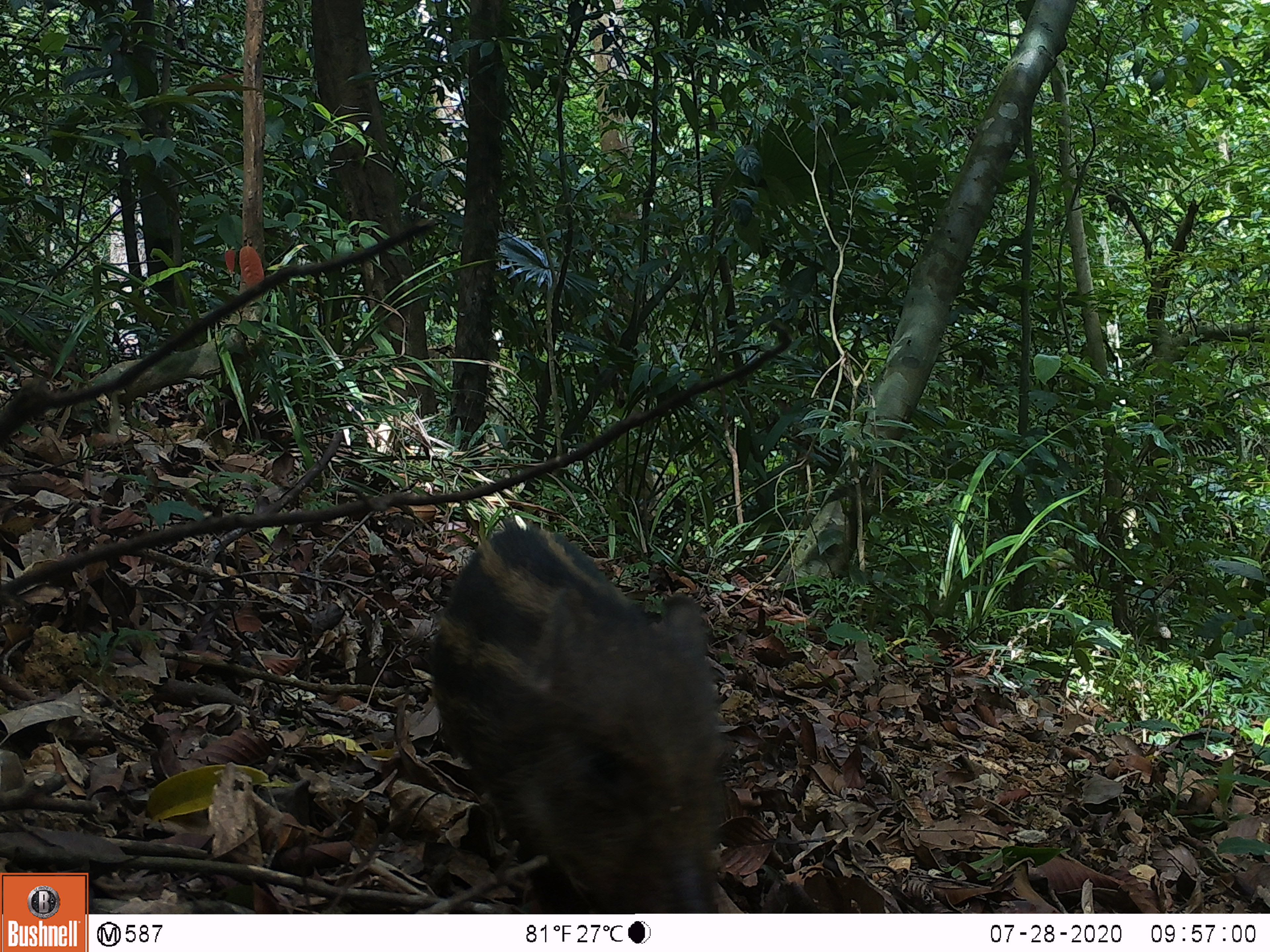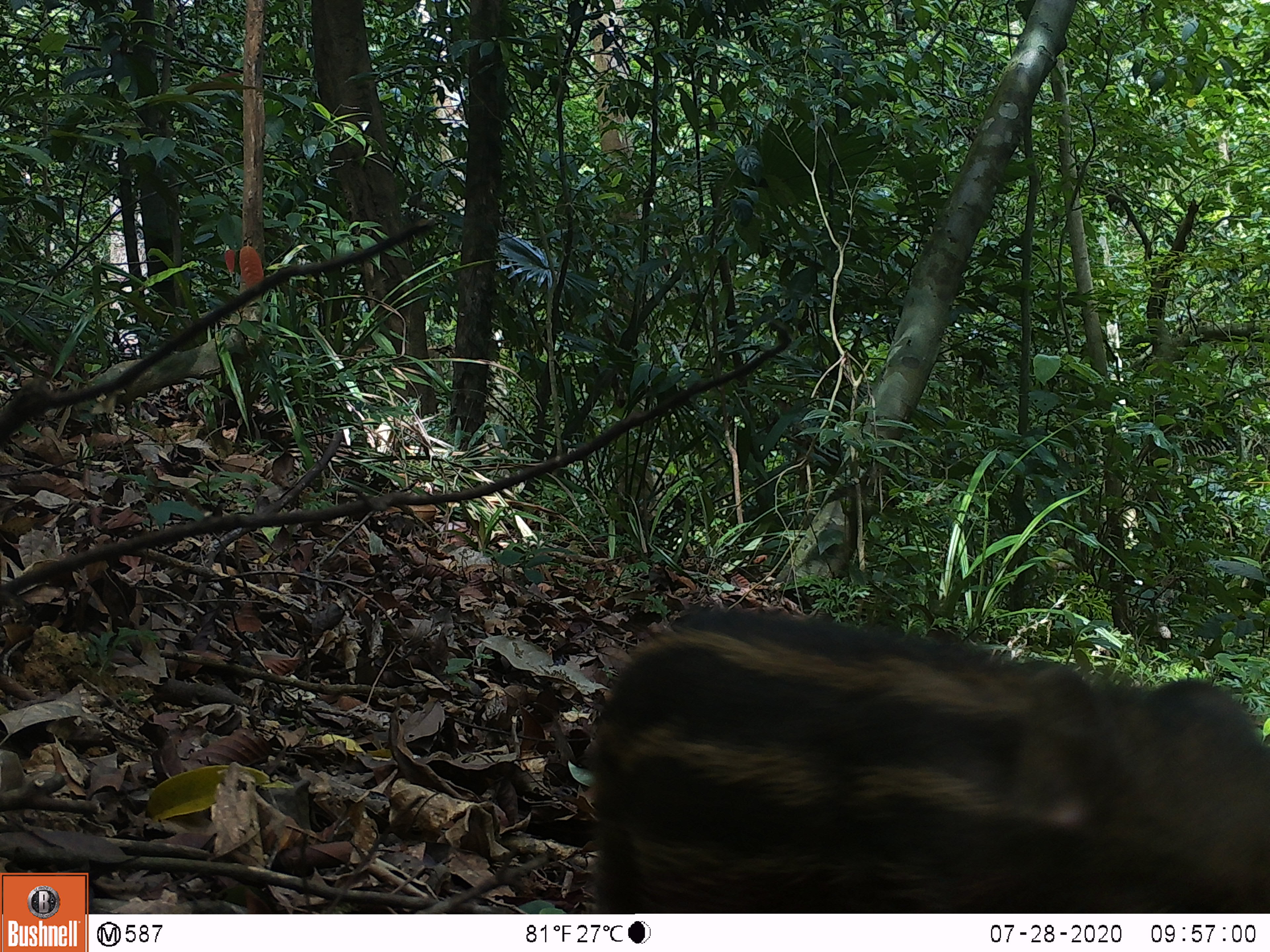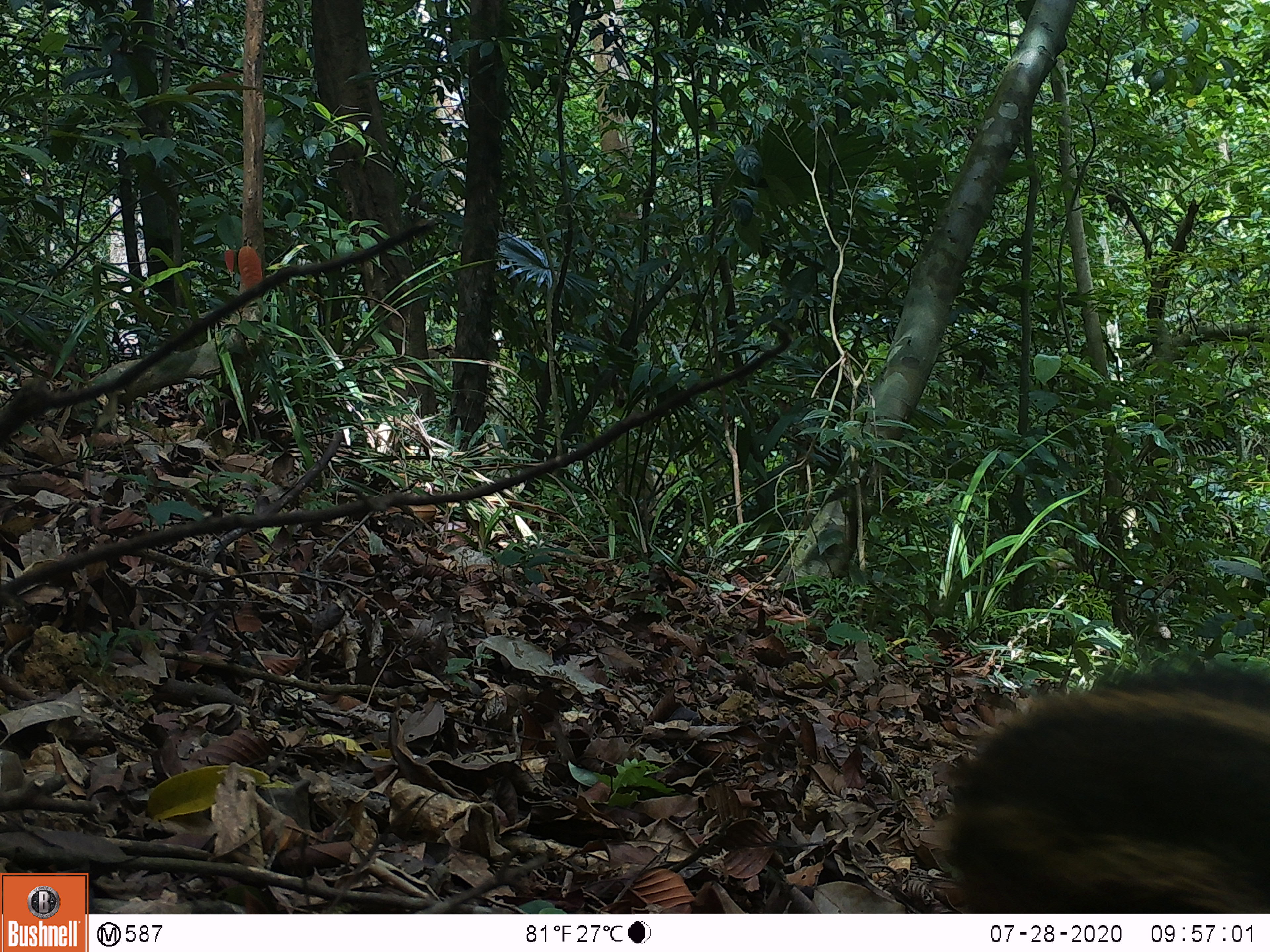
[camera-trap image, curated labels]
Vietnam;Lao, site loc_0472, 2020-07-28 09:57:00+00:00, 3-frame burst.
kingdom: Animalia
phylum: Chordata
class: Mammalia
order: Artiodactyla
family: Suidae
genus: Sus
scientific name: Sus scrofa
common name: eurasian wild pig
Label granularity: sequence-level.